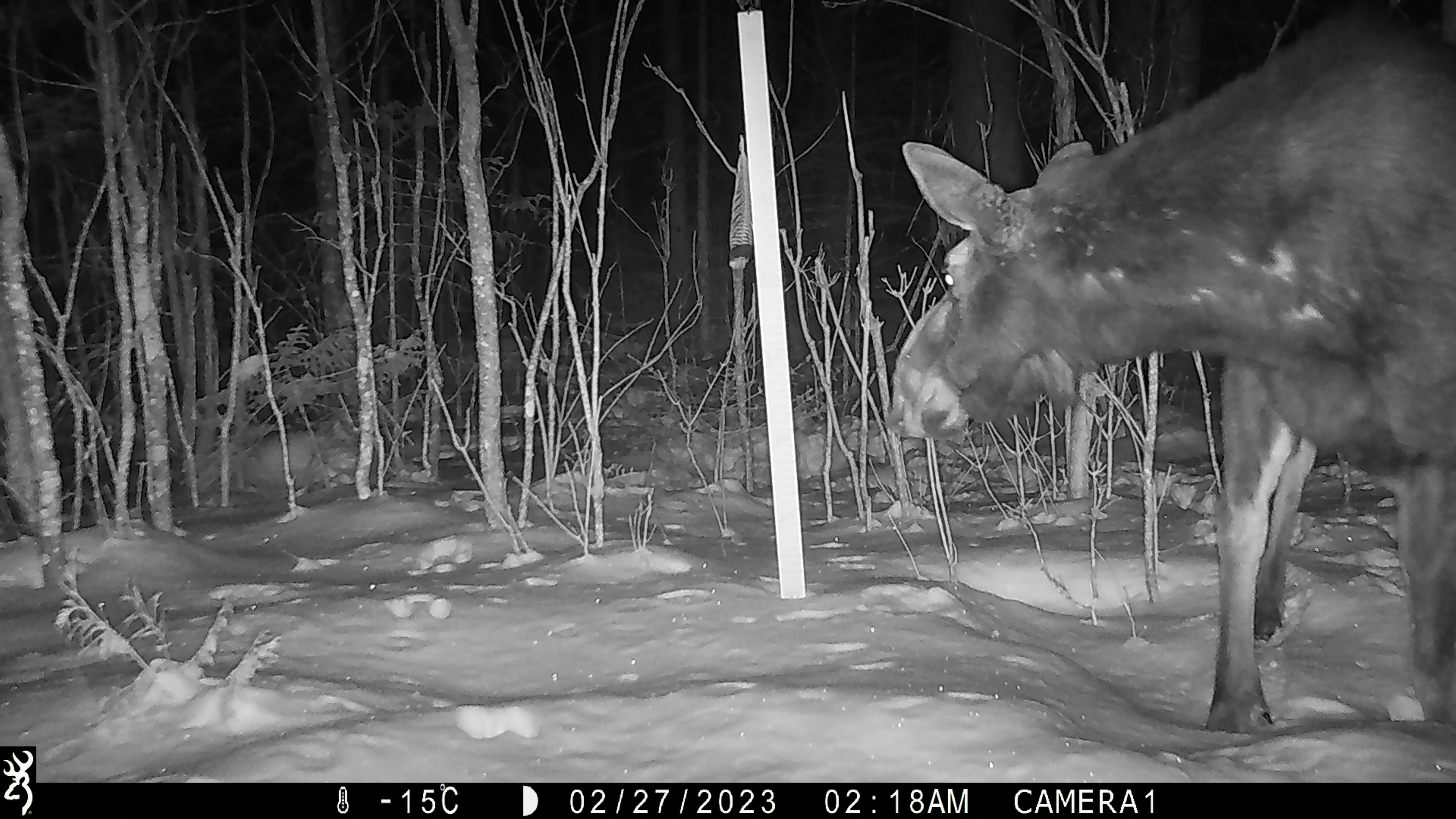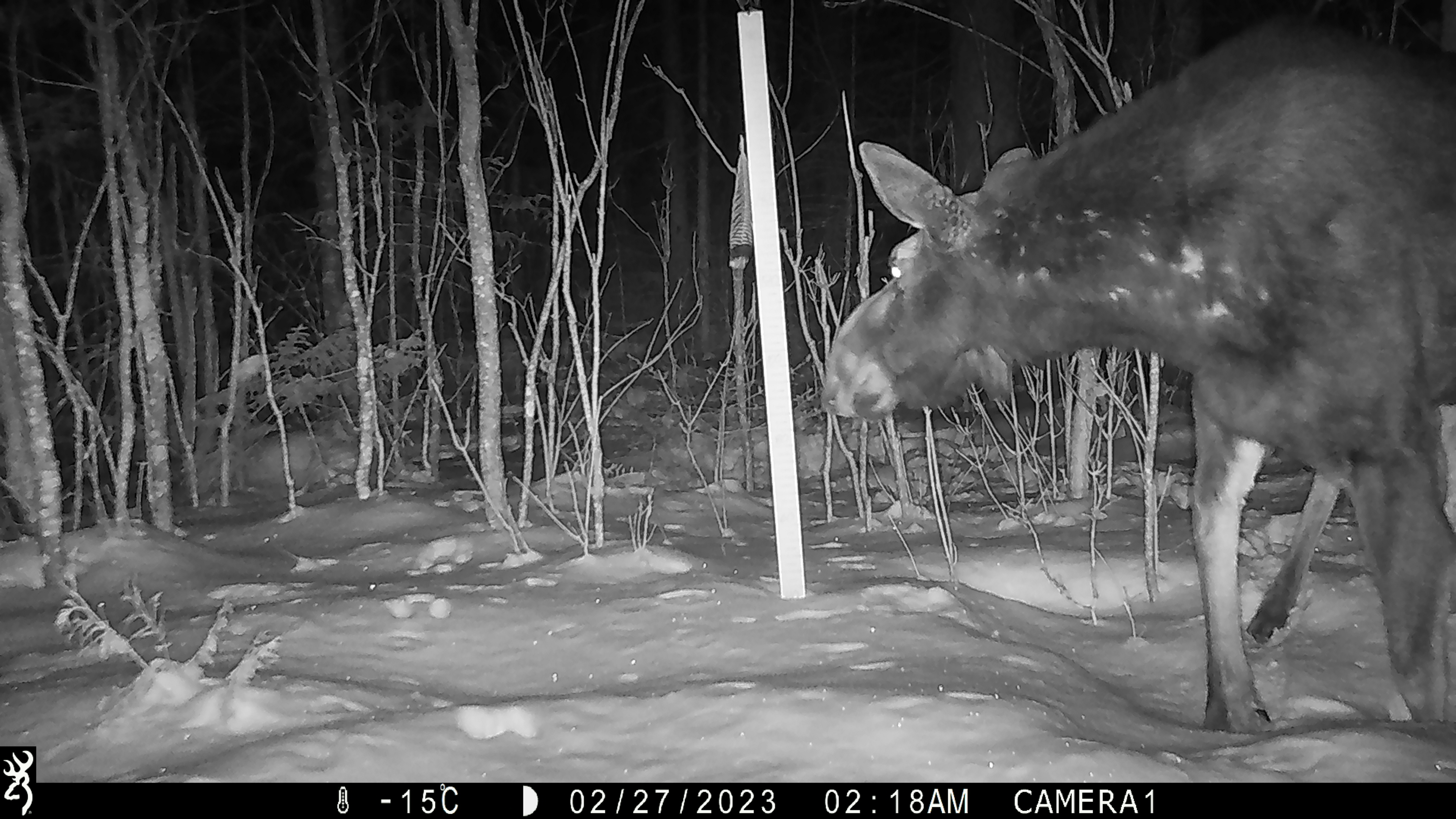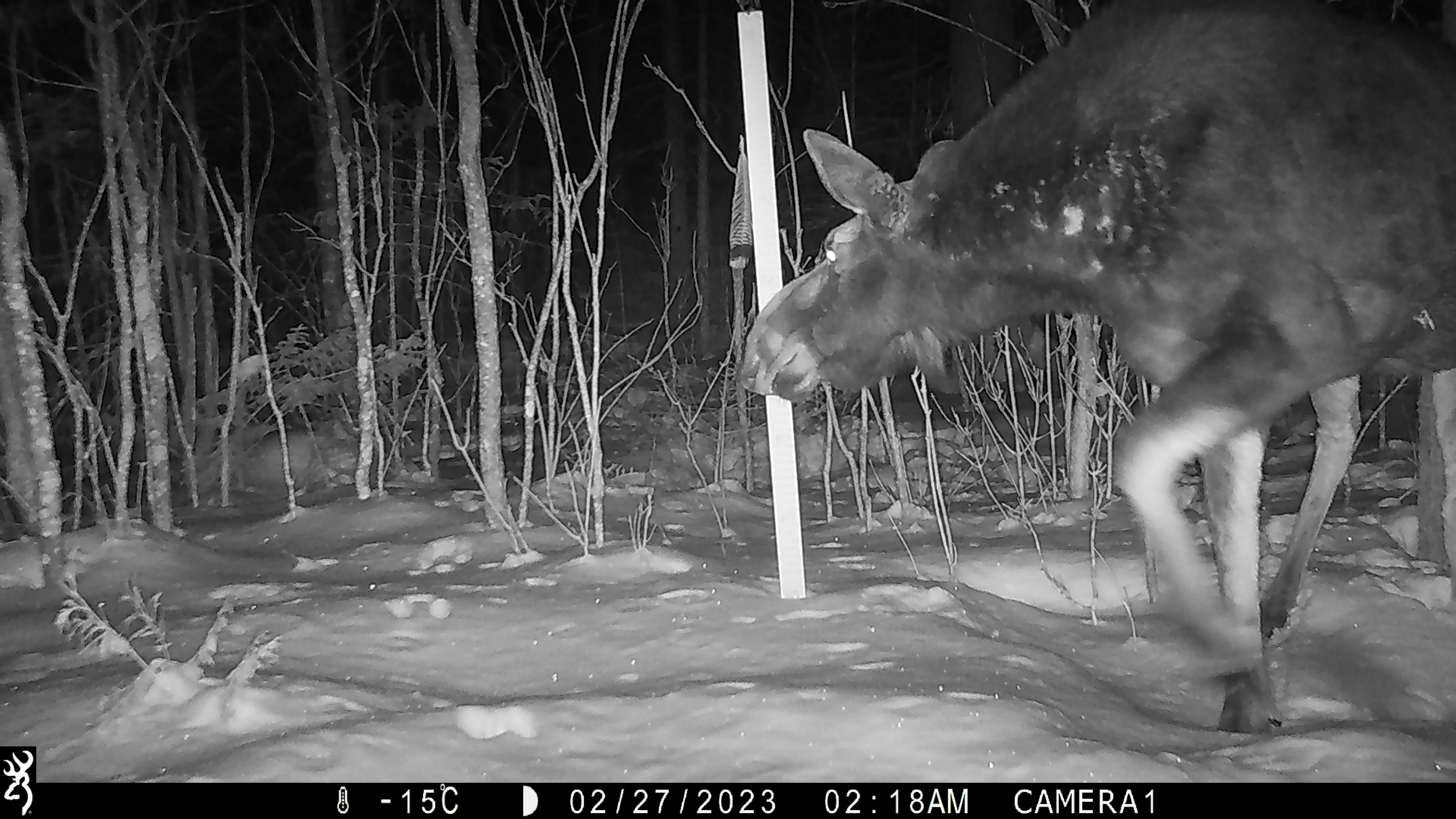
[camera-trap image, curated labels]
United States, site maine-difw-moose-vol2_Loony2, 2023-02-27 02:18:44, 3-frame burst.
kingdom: Animalia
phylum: Chordata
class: Mammalia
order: Artiodactyla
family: Cervidae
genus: Alces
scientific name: Alces alces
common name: moose